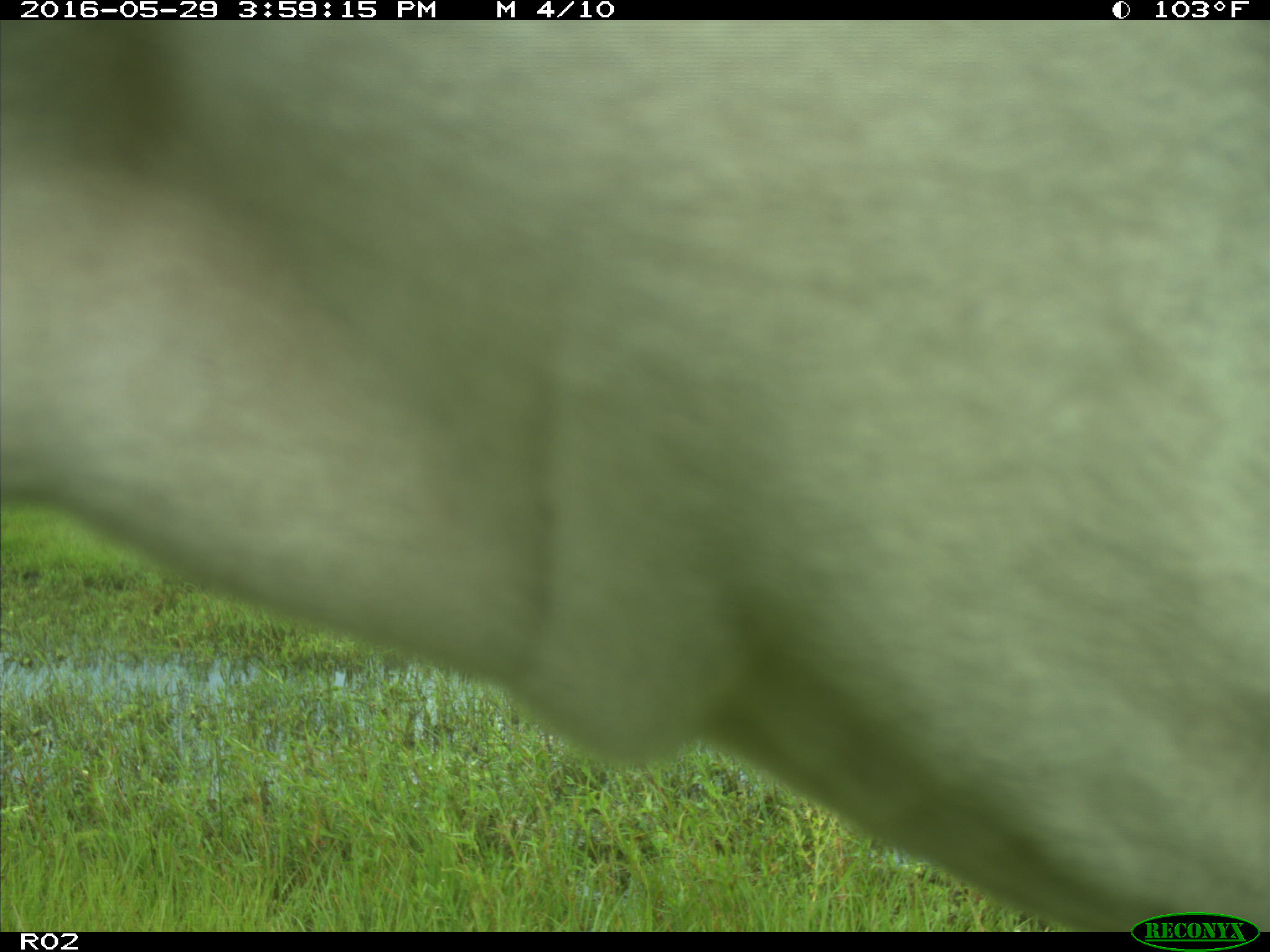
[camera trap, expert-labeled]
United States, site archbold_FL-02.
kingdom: Animalia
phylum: Chordata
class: Mammalia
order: Artiodactyla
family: Bovidae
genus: Bos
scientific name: Bos taurus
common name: domestic cow